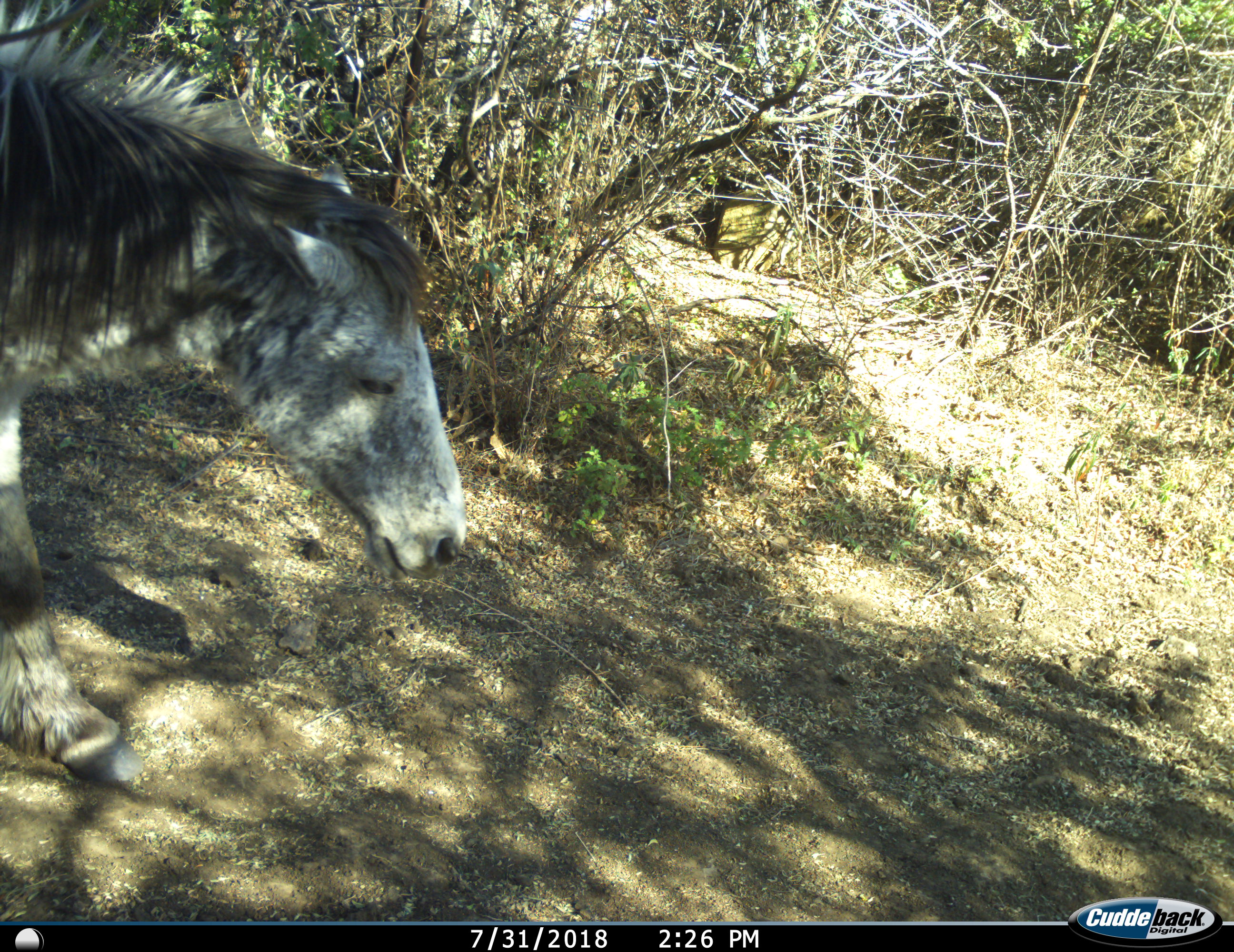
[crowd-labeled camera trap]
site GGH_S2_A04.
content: unidentified animal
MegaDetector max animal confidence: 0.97